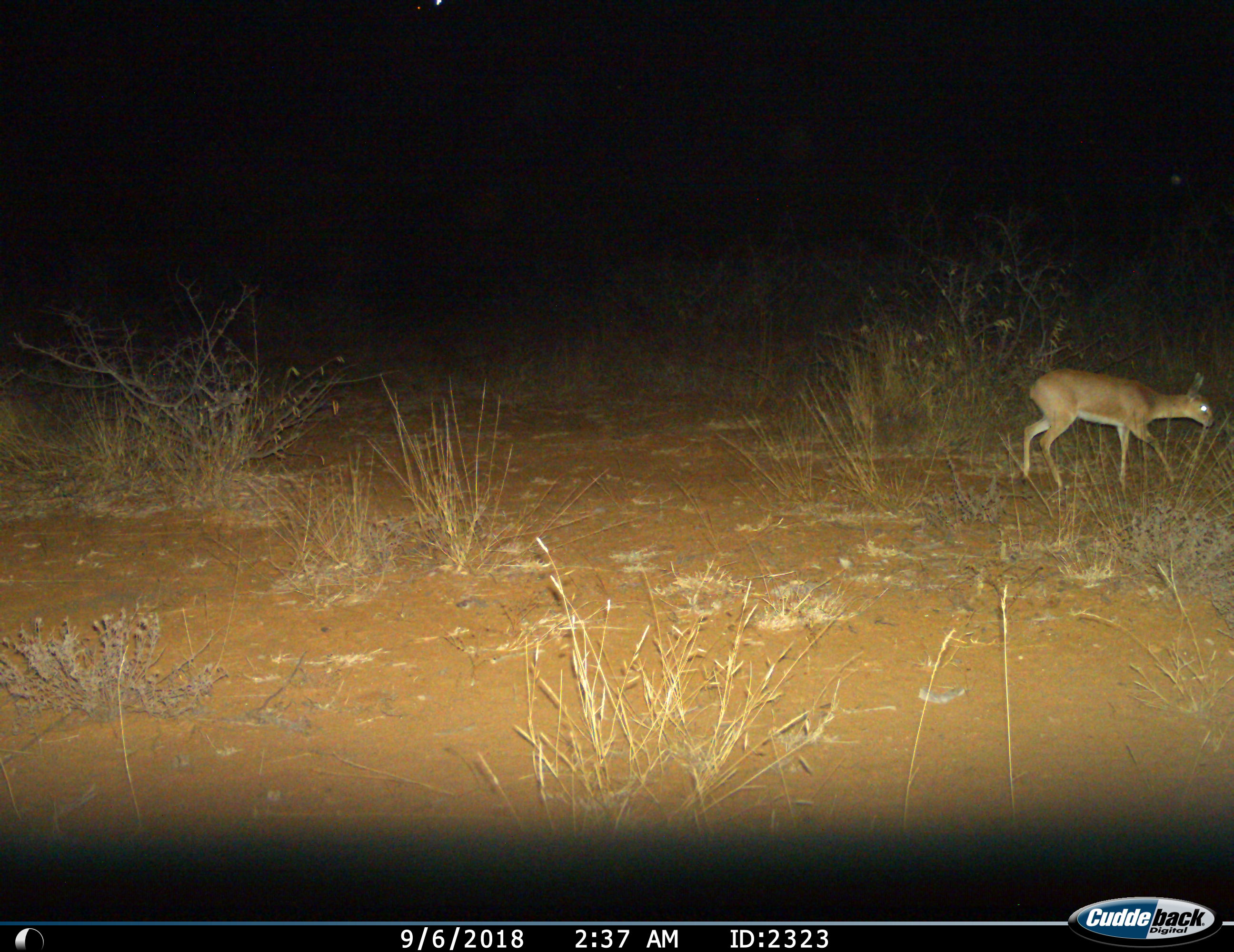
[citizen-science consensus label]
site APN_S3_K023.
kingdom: Animalia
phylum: Chordata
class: Mammalia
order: Artiodactyla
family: Bovidae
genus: Raphicerus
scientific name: Raphicerus campestris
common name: steenbok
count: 1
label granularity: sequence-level